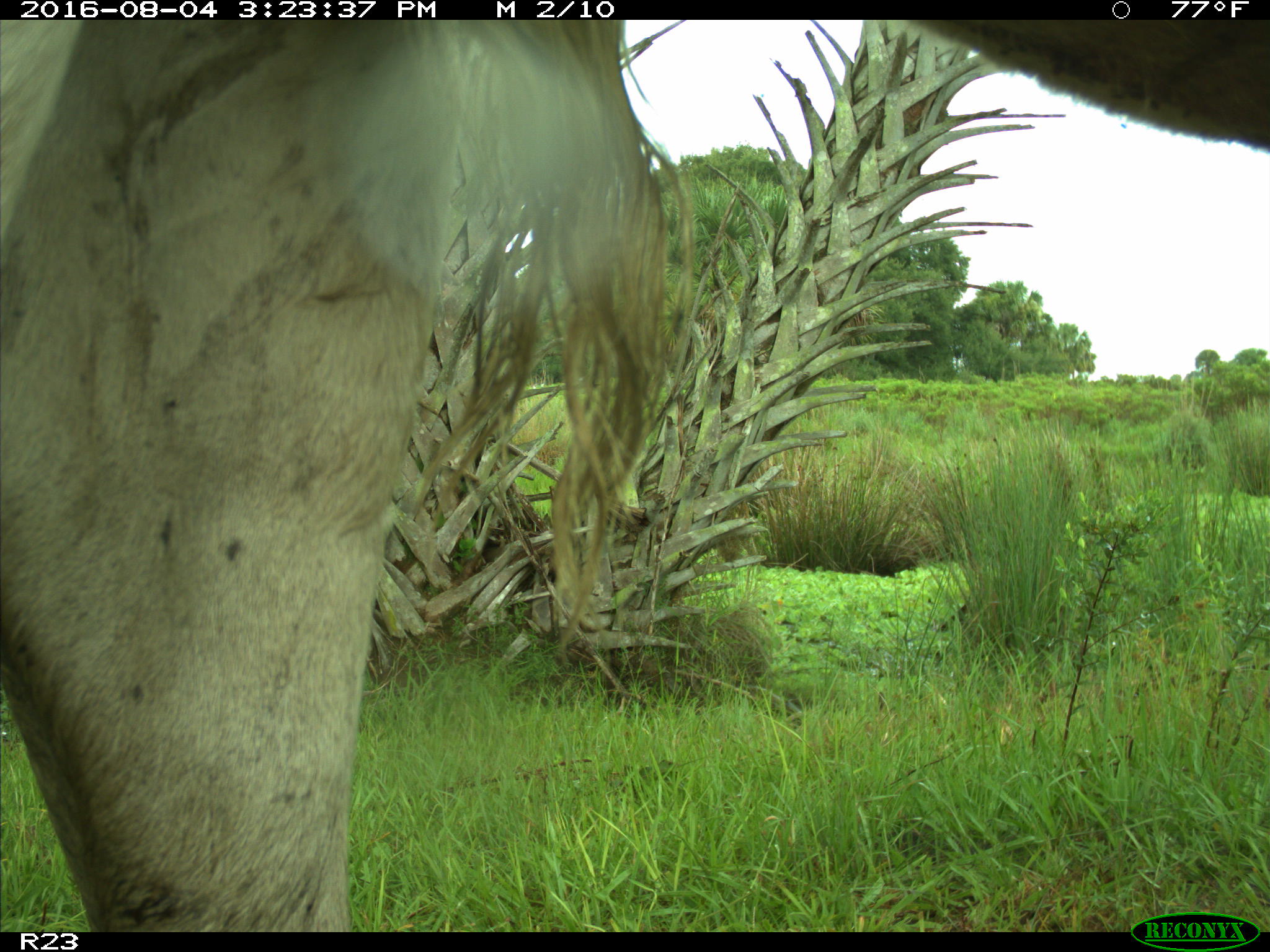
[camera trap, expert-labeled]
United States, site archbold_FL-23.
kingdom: Animalia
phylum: Chordata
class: Mammalia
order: Artiodactyla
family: Bovidae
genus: Bos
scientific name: Bos taurus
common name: domestic cow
Bos taurus (domestic cow).